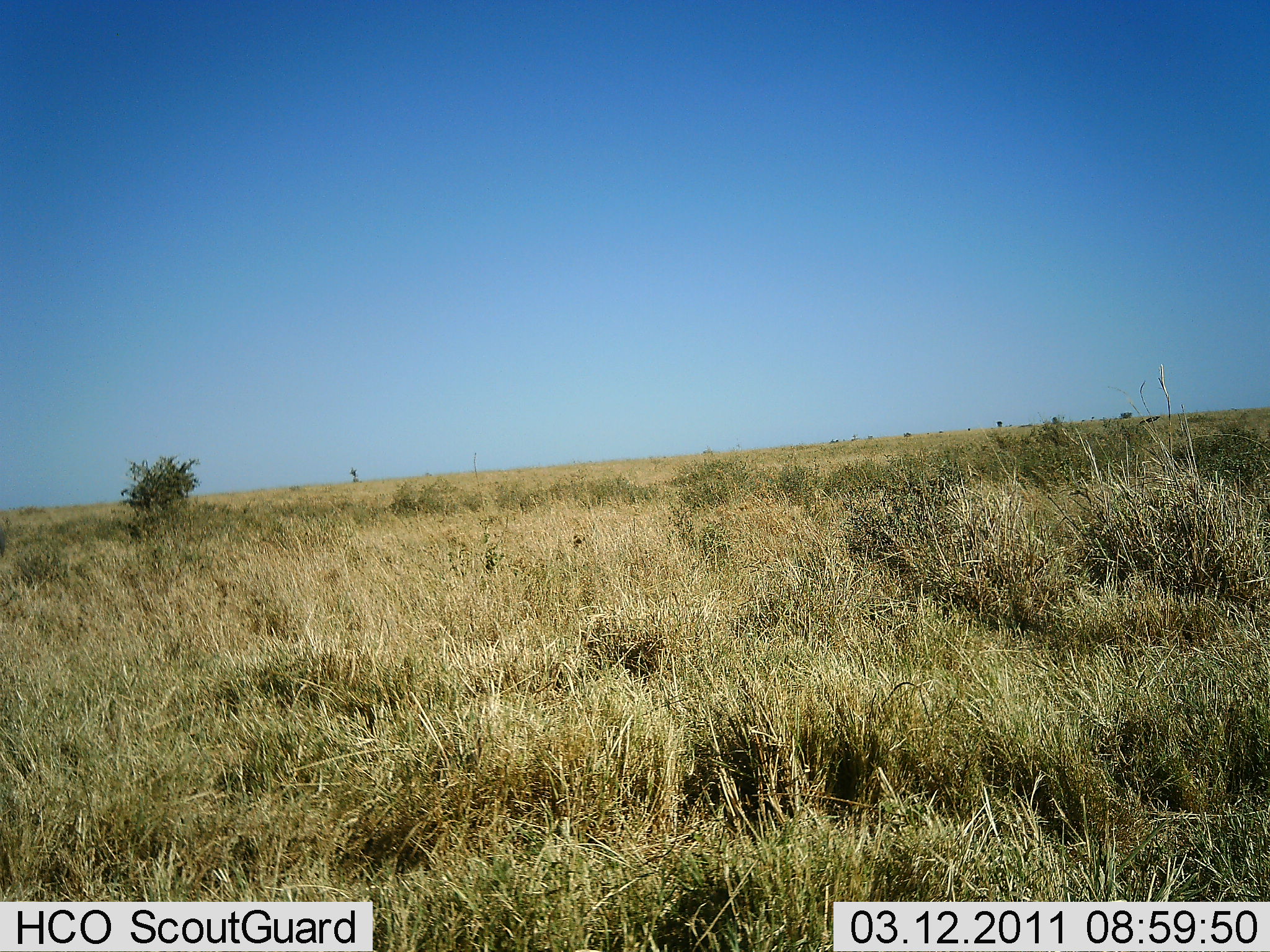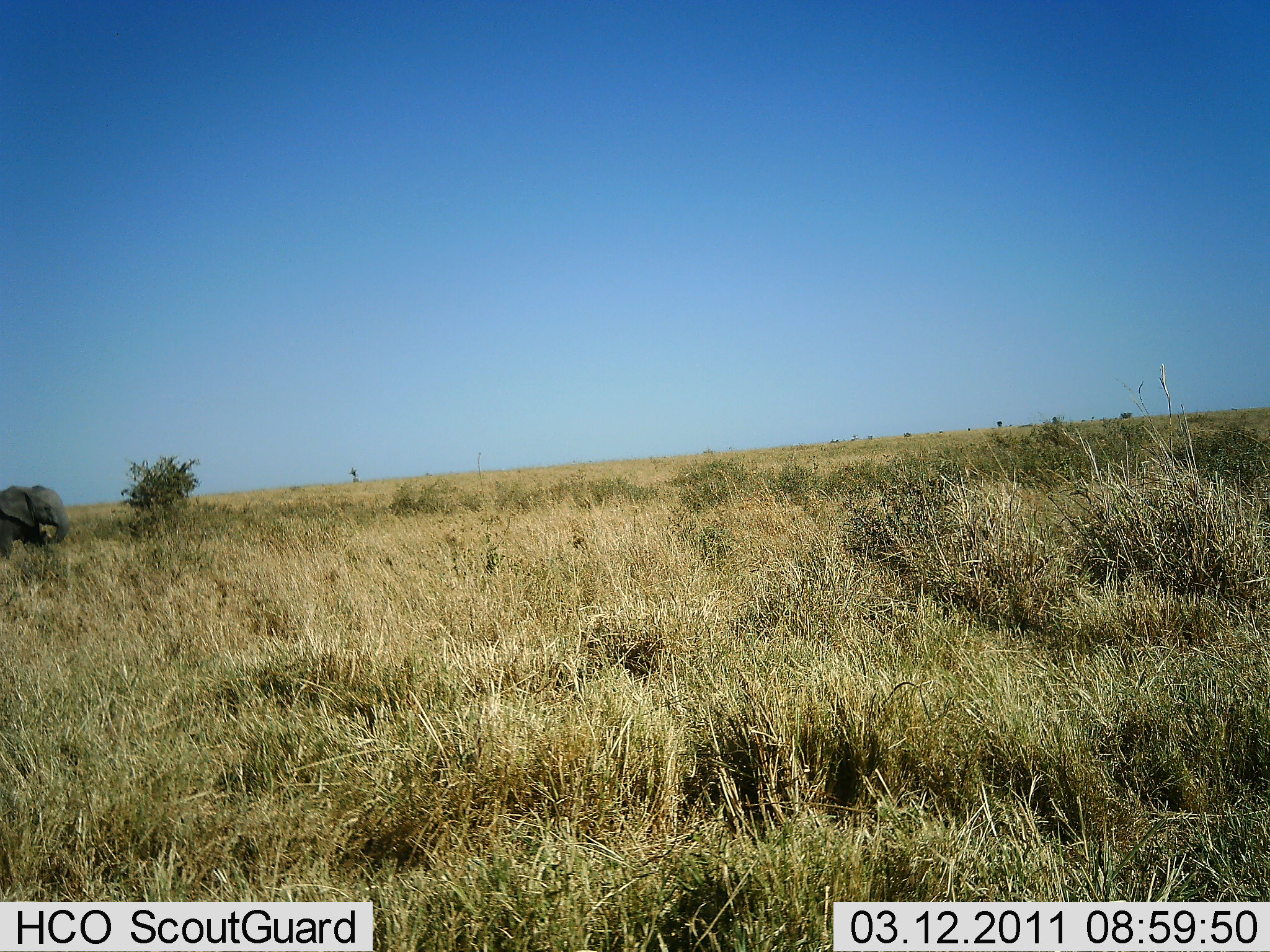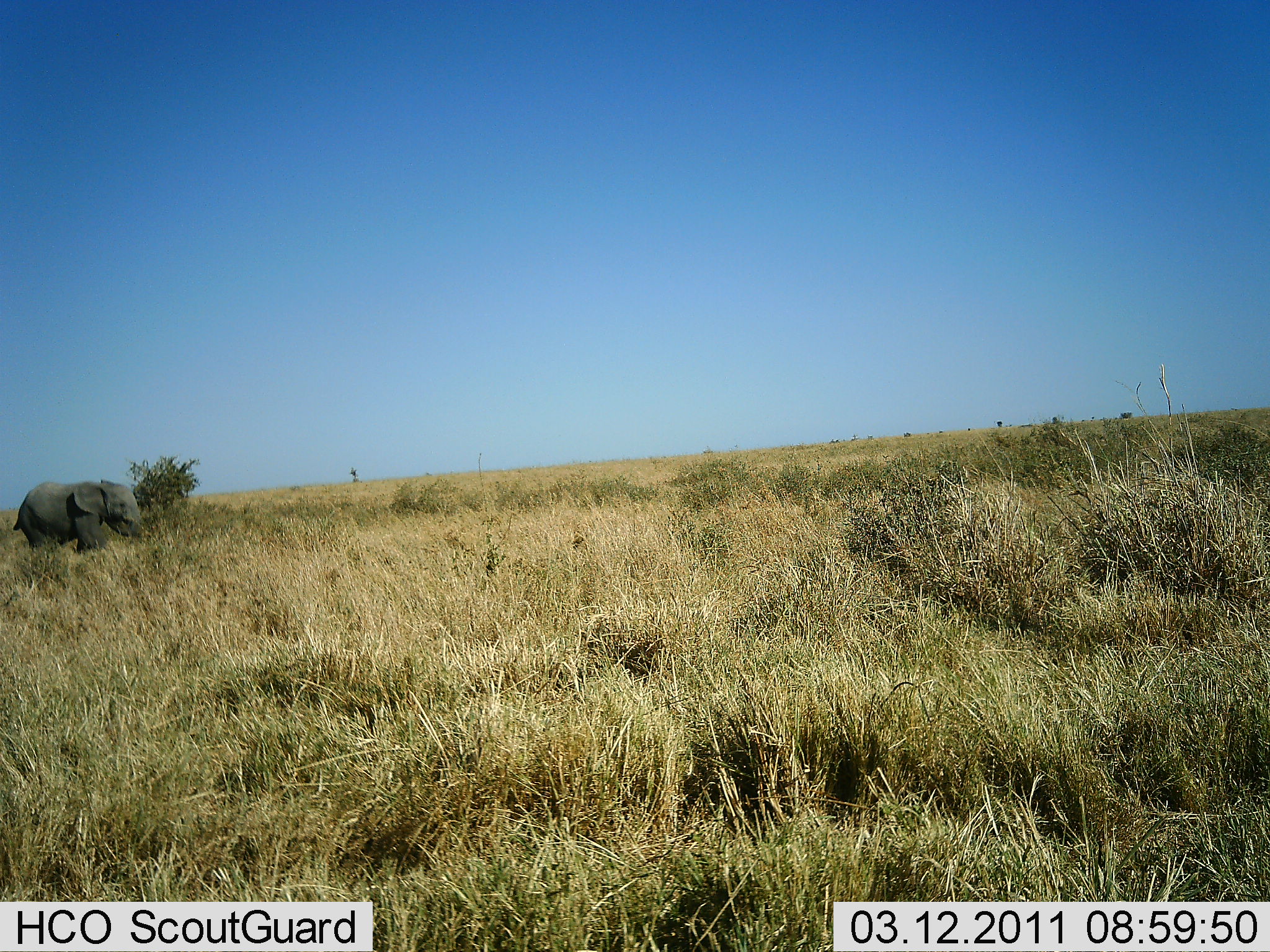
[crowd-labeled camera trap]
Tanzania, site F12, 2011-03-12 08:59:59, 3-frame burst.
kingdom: Animalia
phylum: Chordata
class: Mammalia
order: Proboscidea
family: Elephantidae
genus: Loxodonta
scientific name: Loxodonta africana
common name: african bush elephant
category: elephant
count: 1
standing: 0%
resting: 0%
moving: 100%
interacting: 0%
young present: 38%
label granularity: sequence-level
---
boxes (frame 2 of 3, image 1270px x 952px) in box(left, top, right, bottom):
animal: box(1, 483, 73, 558)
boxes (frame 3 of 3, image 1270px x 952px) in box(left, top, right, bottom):
animal: box(5, 477, 150, 563)